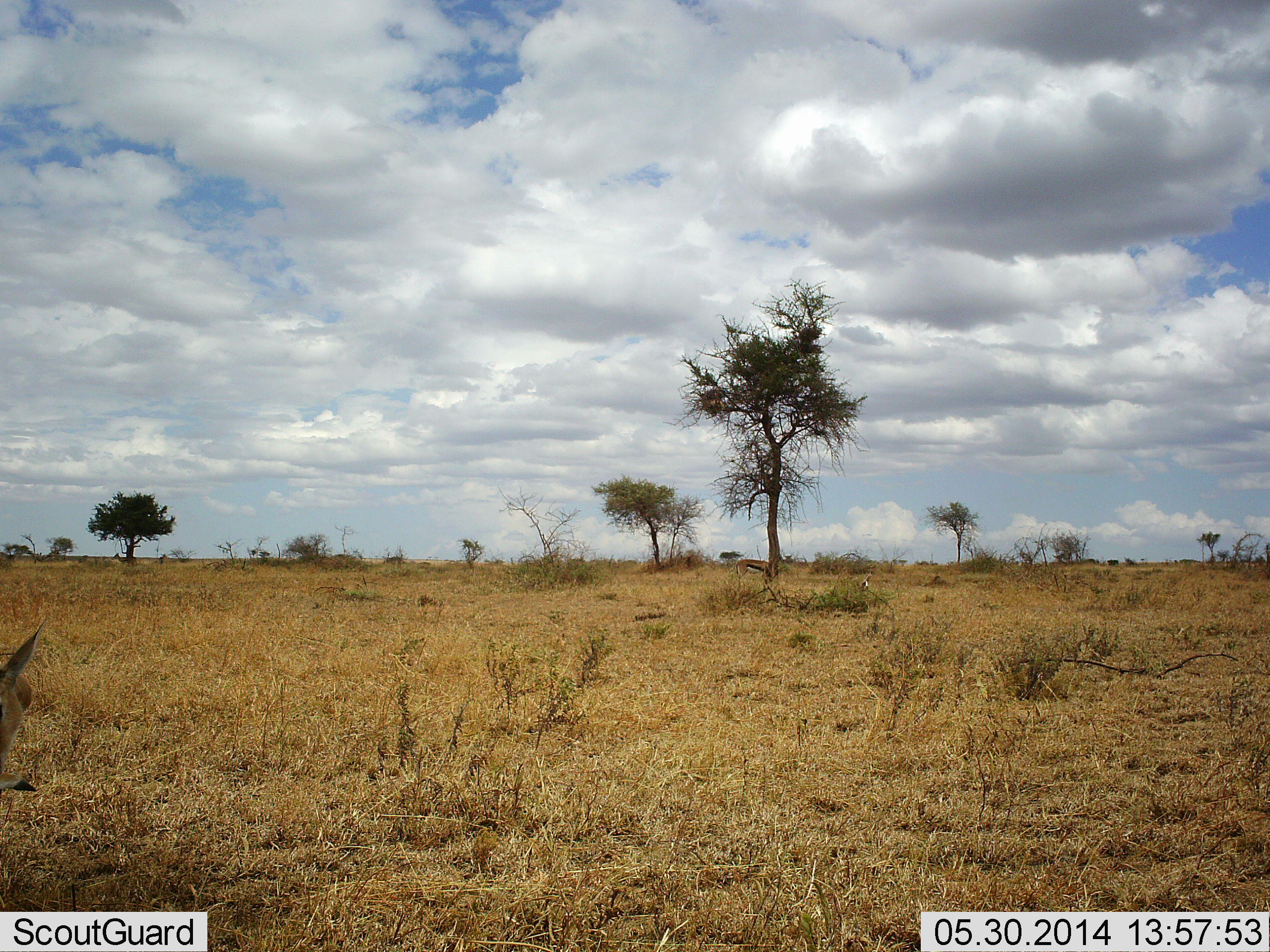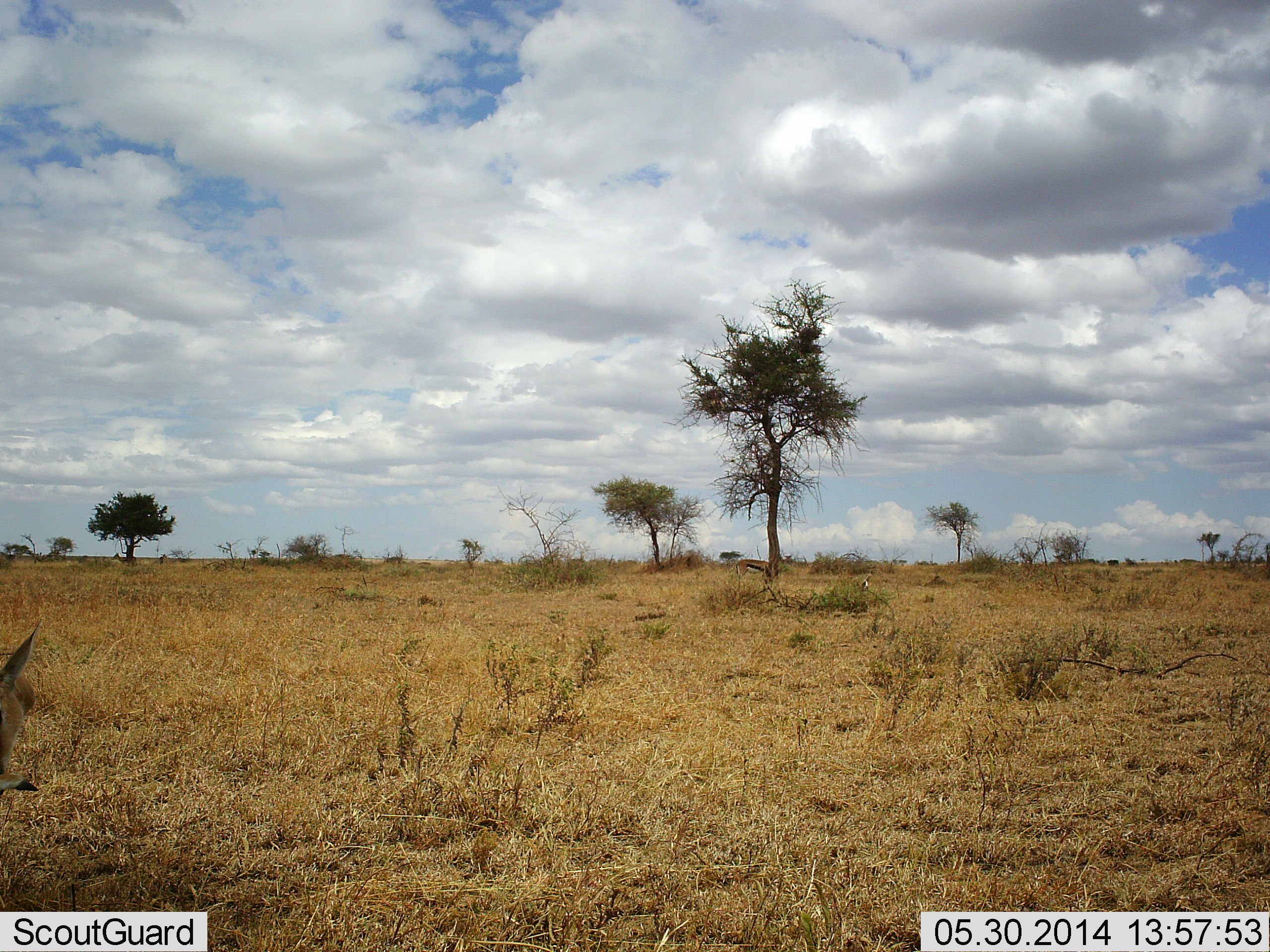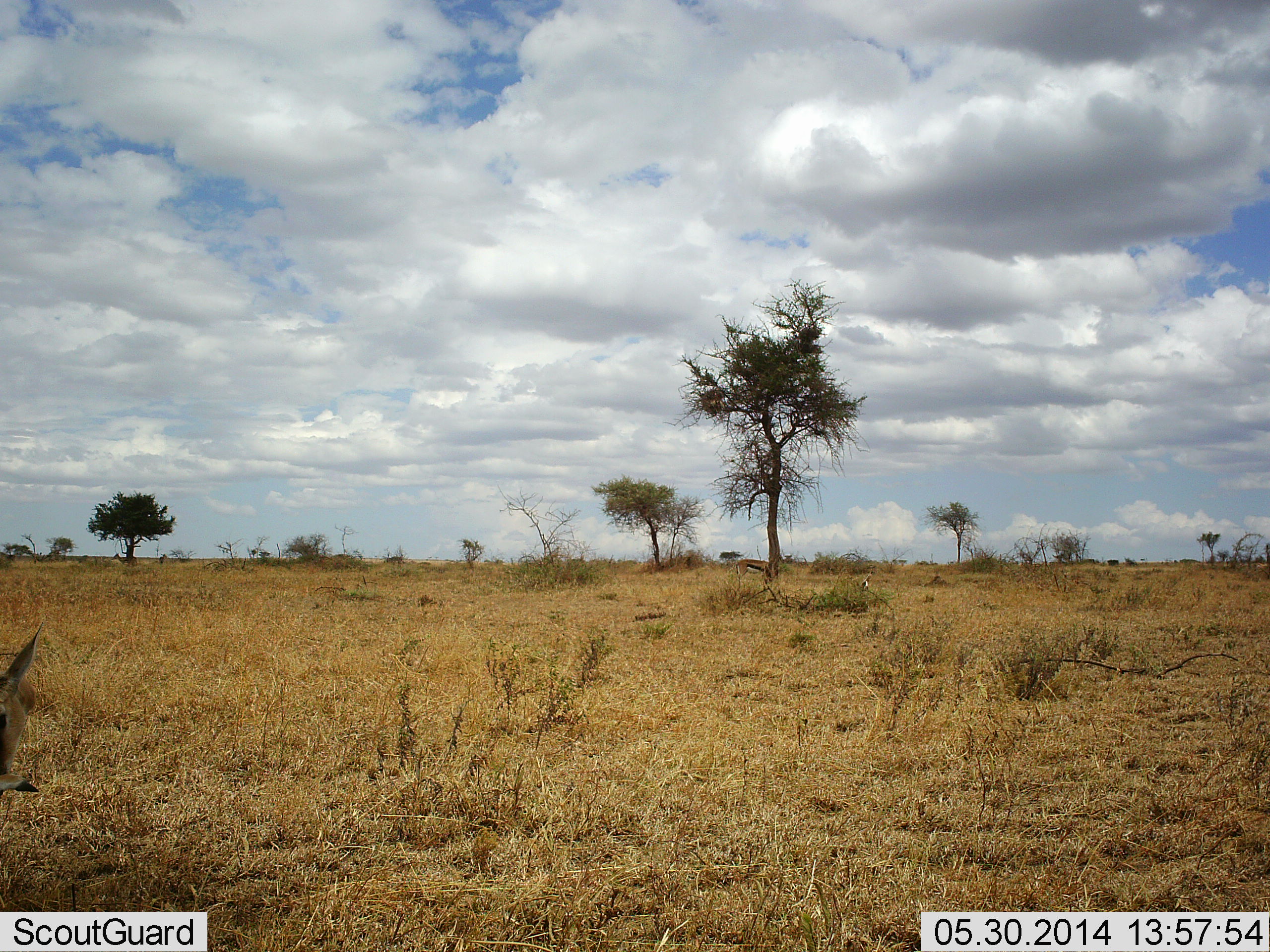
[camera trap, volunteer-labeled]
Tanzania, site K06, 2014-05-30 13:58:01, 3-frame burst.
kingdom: Animalia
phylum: Chordata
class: Mammalia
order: Artiodactyla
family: Bovidae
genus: Eudorcas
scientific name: Eudorcas thomsonii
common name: thomson's gazelle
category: gazellethomsons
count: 1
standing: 70%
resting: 0%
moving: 10%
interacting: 0%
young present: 0%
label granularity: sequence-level